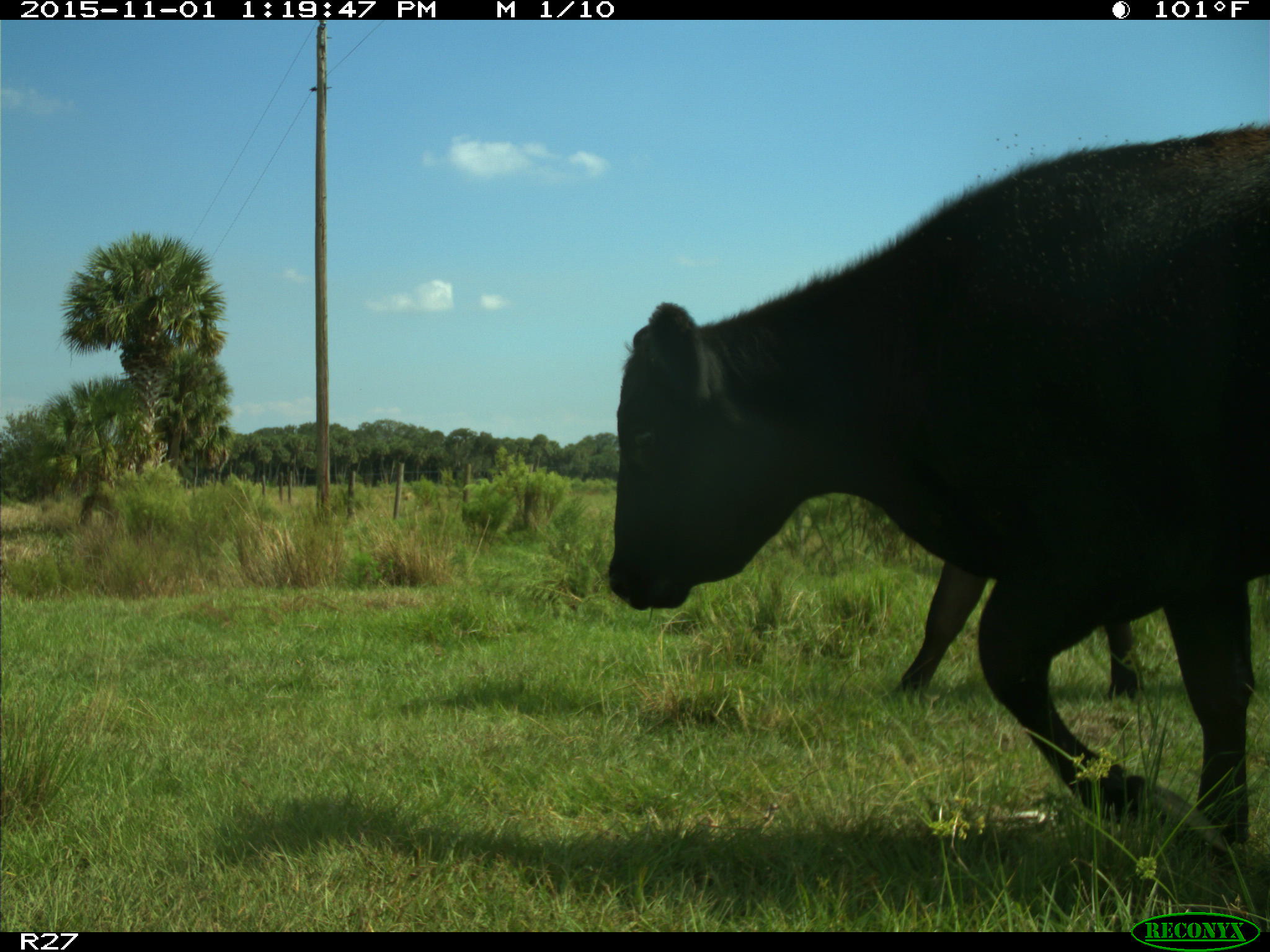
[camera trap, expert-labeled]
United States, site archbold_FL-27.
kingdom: Animalia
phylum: Chordata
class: Mammalia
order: Artiodactyla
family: Bovidae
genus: Bos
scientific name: Bos taurus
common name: domestic cow